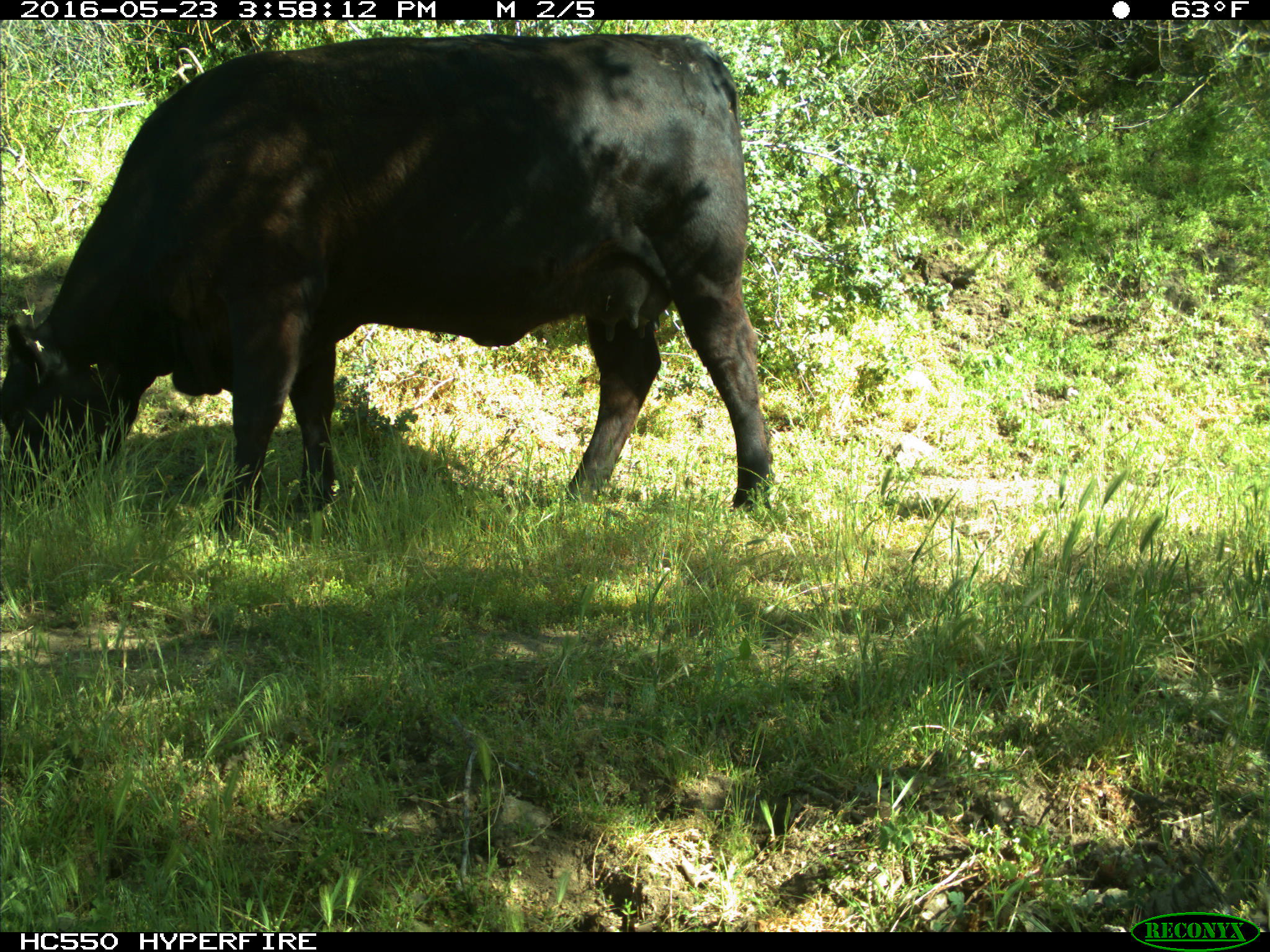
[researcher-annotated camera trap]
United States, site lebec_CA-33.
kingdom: Animalia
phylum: Chordata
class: Mammalia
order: Artiodactyla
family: Bovidae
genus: Bos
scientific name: Bos taurus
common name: domestic cow